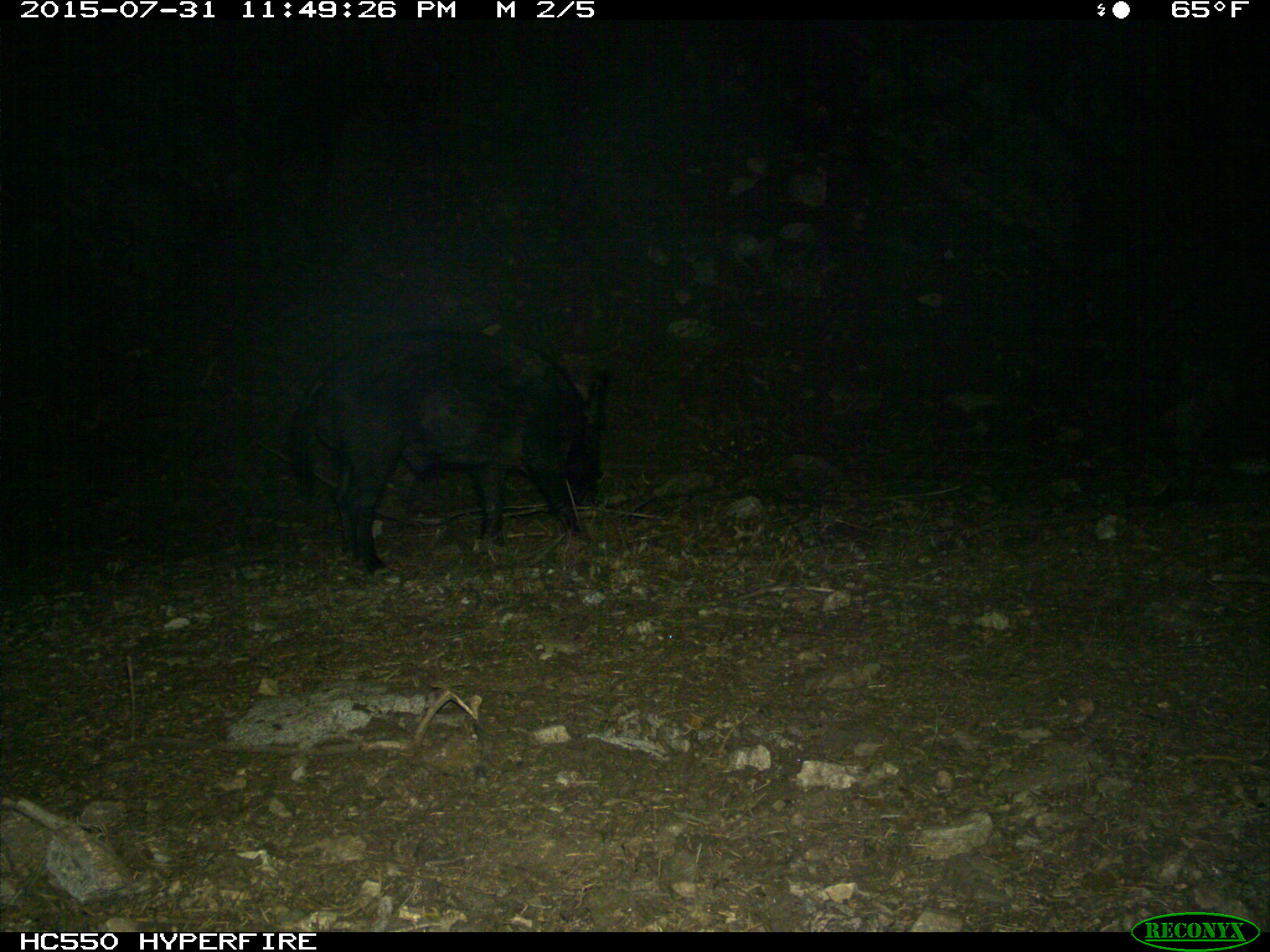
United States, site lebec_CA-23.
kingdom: Animalia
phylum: Chordata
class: Mammalia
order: Artiodactyla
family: Suidae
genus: Sus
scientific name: Sus scrofa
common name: wild boar